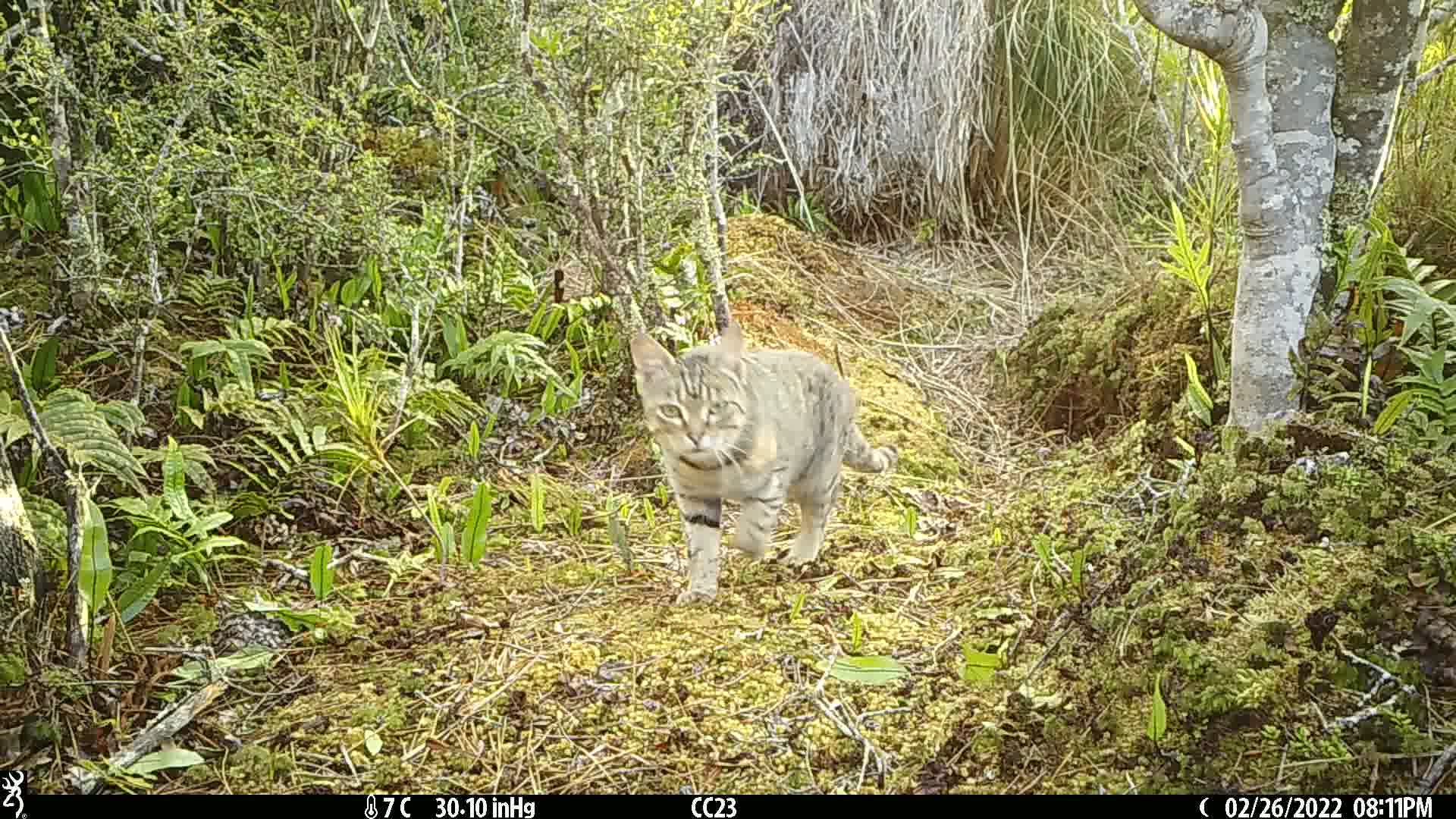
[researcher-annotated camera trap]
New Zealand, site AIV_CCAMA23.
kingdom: Animalia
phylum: Chordata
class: Mammalia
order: Carnivora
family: Felidae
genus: Felis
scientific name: Felis catus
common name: domestic cat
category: cat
Cat (domestic cat) (Felis catus).